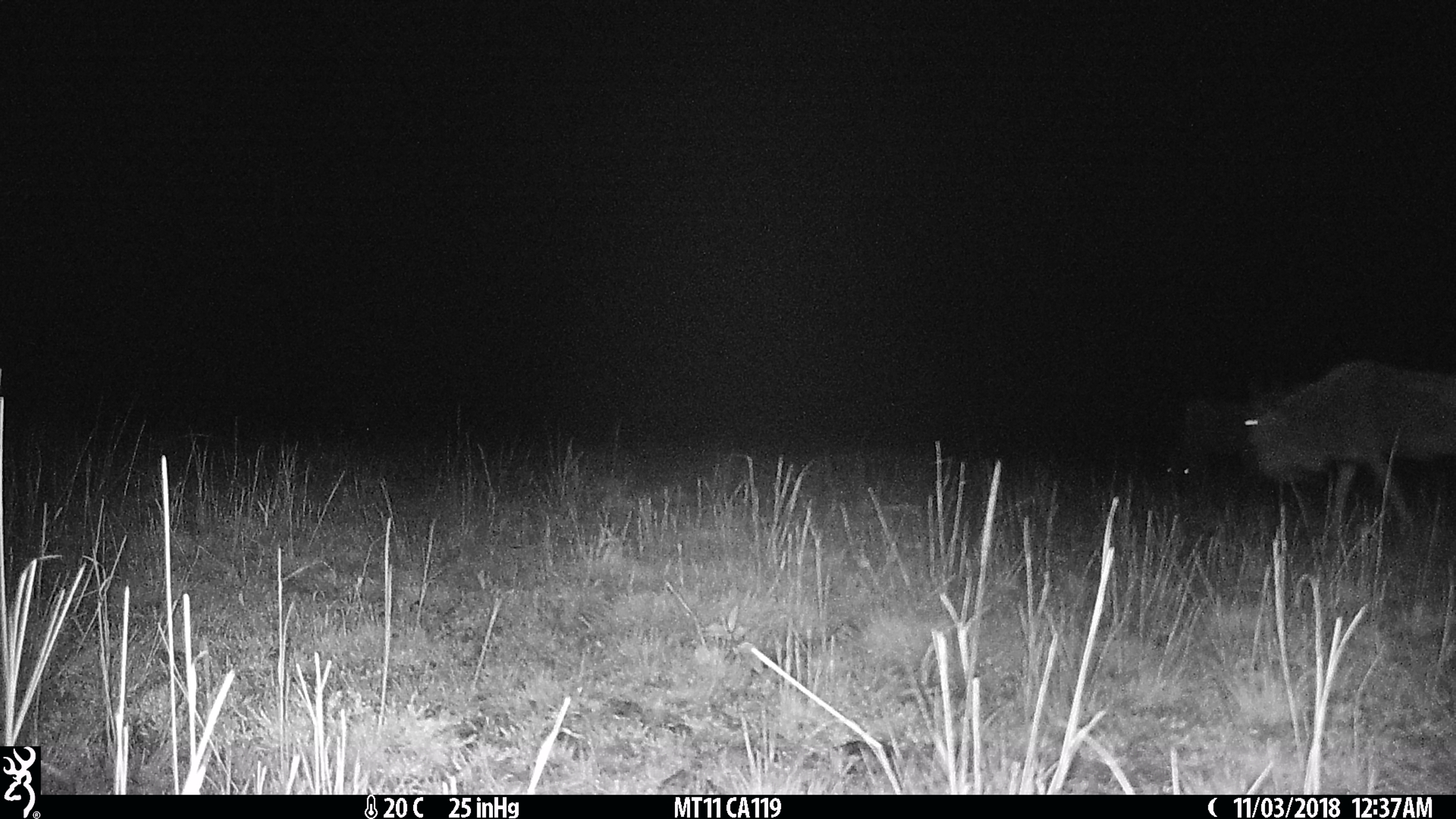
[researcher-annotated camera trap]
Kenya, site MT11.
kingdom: Animalia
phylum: Chordata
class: Mammalia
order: Artiodactyla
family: Bovidae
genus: Connochaetes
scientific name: Connochaetes taurinus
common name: blue wildebeest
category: wildebeest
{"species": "wildebeest (blue wildebeest) (Connochaetes taurinus)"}